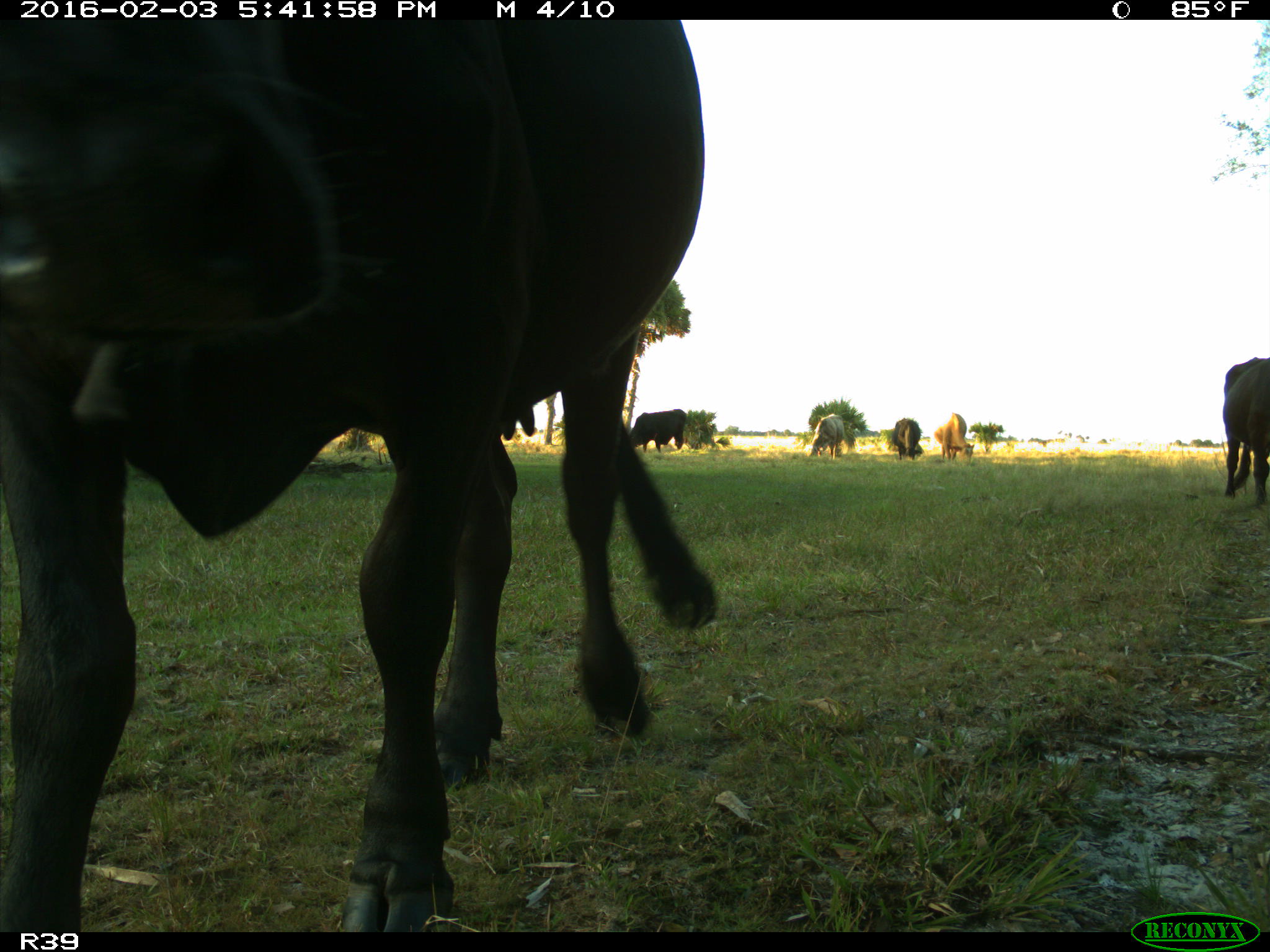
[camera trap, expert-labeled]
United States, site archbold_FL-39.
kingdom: Animalia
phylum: Chordata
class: Mammalia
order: Artiodactyla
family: Bovidae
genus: Bos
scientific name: Bos taurus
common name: domestic cow